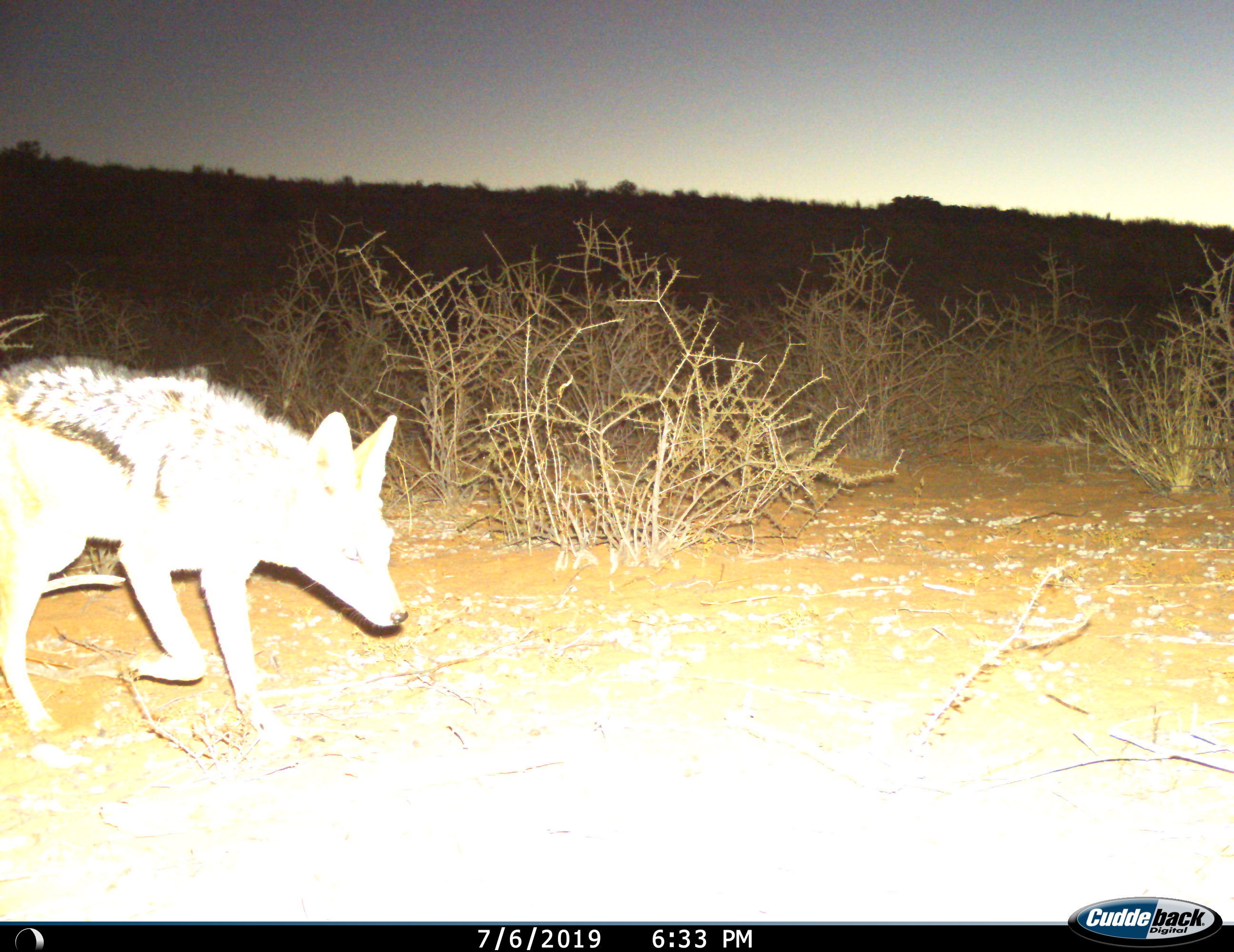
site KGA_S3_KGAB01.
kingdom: Animalia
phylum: Chordata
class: Mammalia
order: Carnivora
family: Canidae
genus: Lupulella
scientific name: Lupulella mesomelas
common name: black-backed jackal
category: jackalblackbacked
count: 1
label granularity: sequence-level